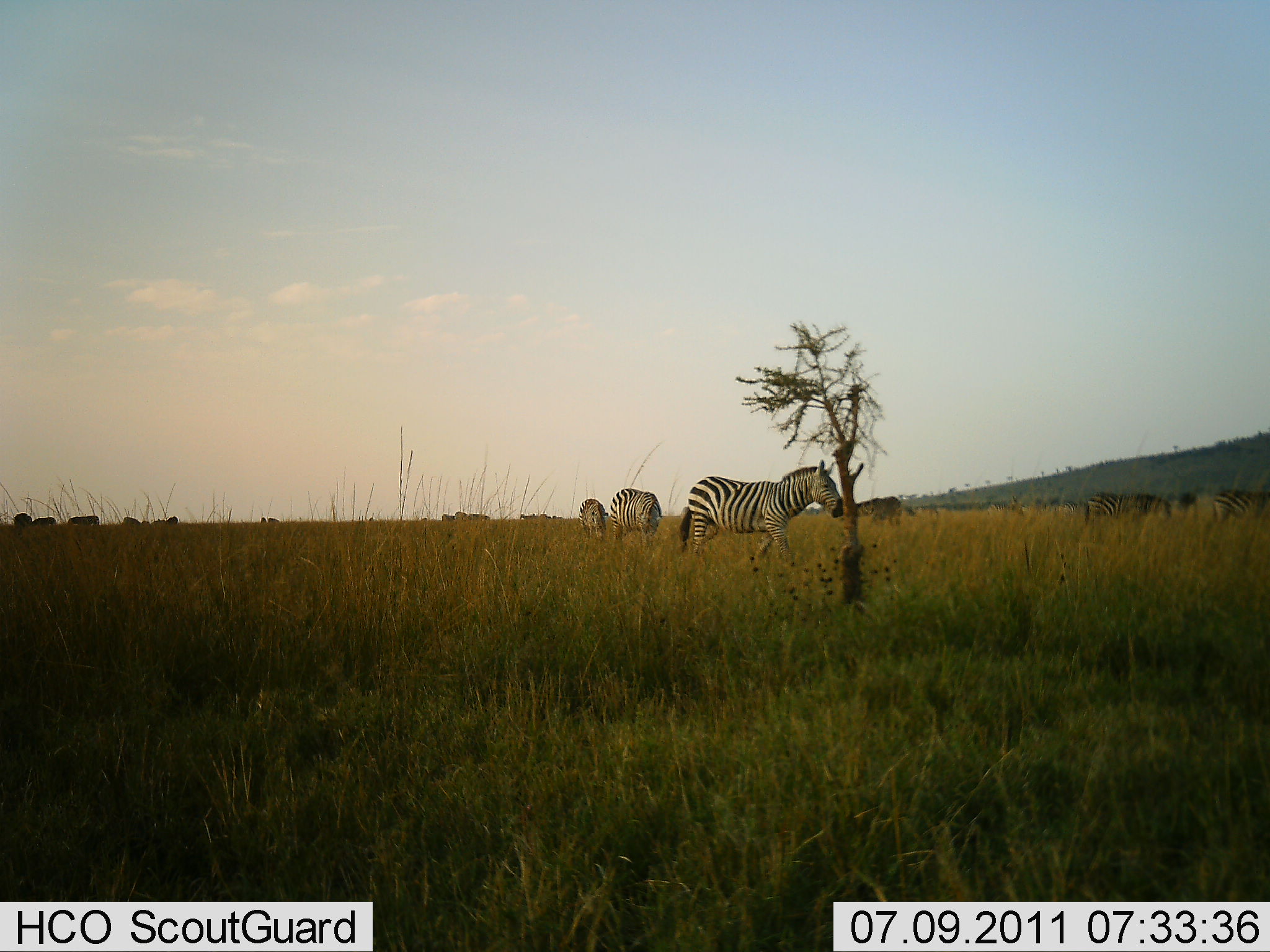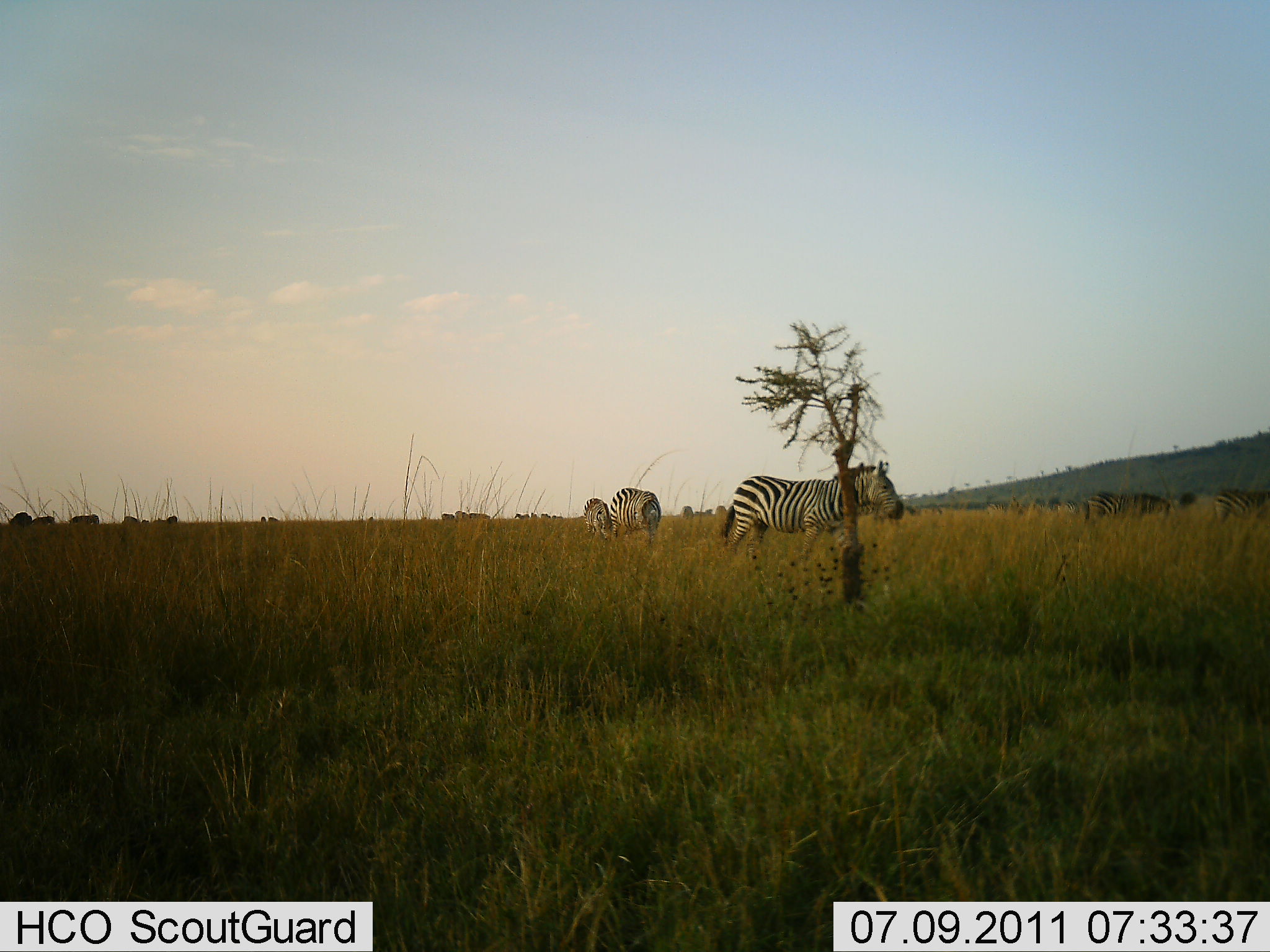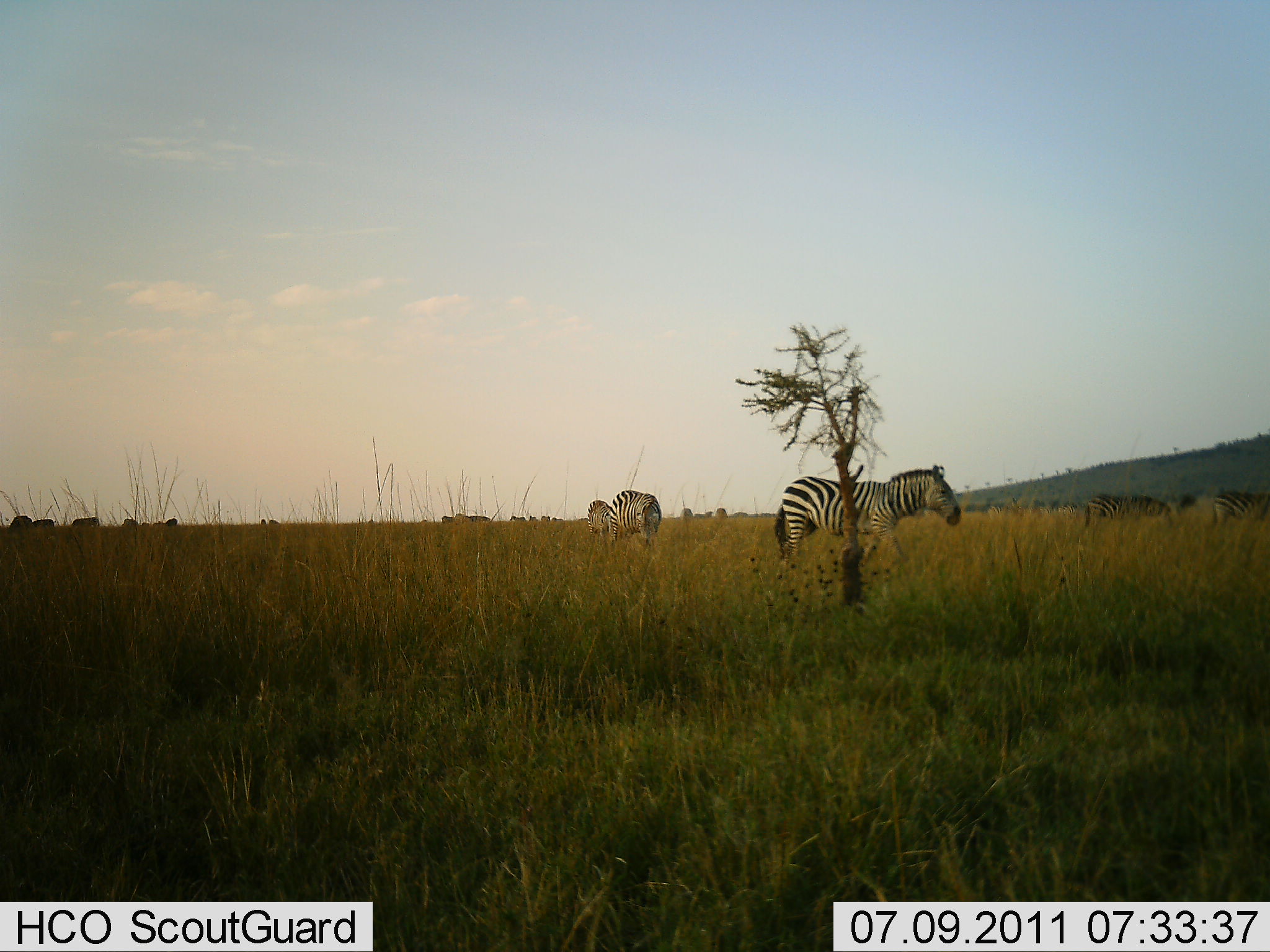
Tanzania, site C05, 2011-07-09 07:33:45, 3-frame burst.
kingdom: Animalia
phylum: Chordata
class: Mammalia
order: Perissodactyla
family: Equidae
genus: Equus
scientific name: Equus quagga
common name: plains zebra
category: zebra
Zebra (plains zebra) (Equus quagga), count 5. Behavior (volunteer vote fractions): standing 62%, resting 0%, moving 85%, interacting 0%. Young present (vote fraction): 0%. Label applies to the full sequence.